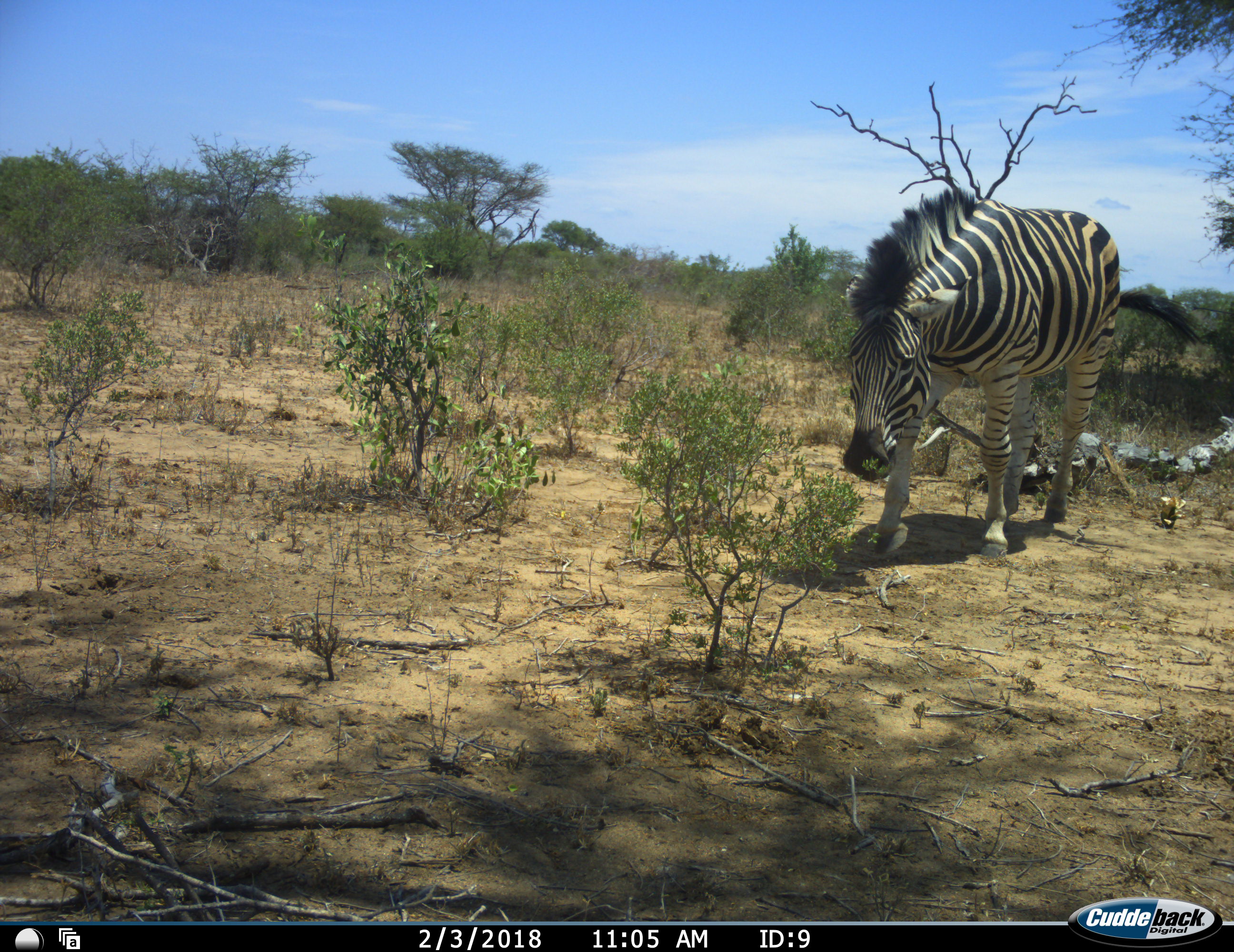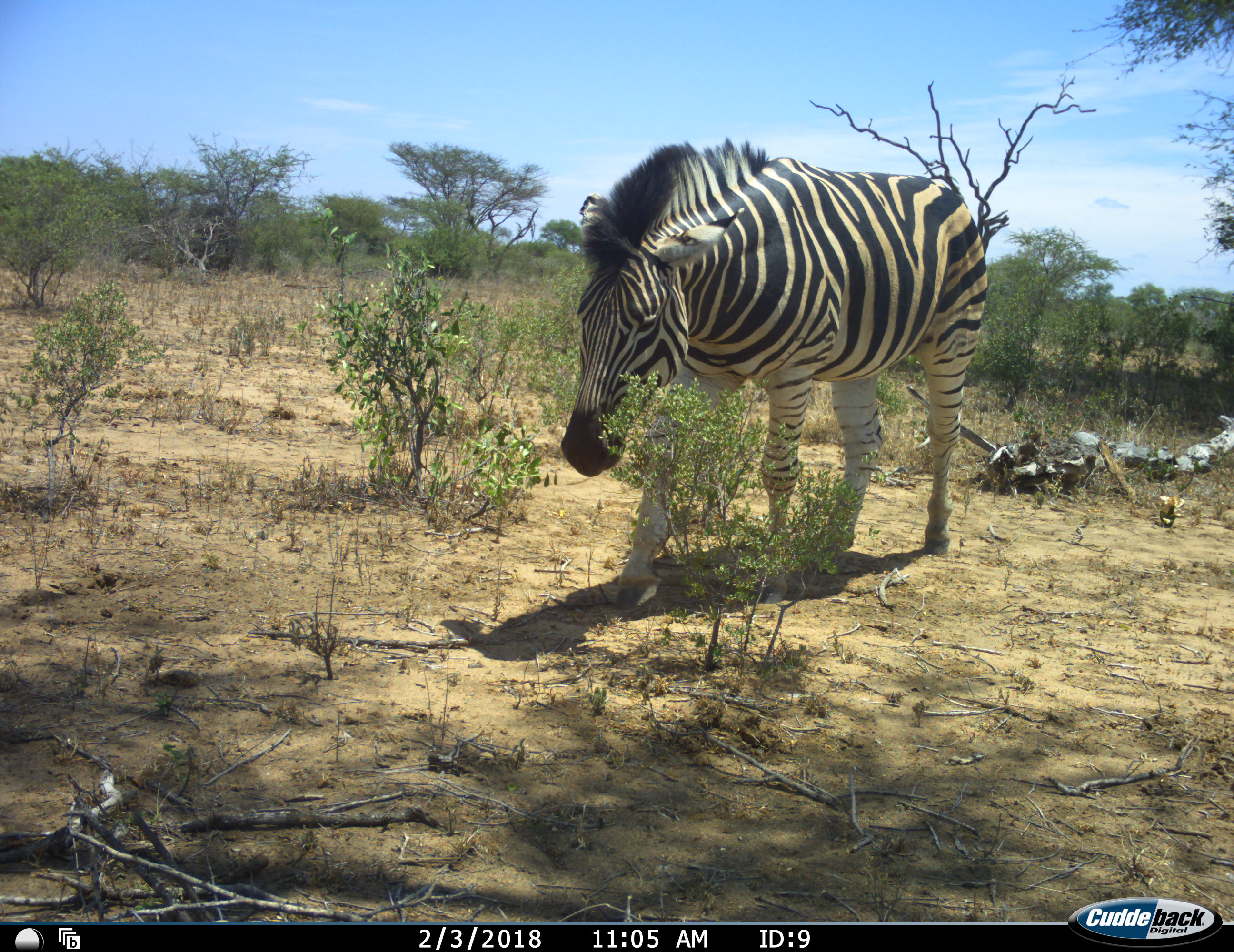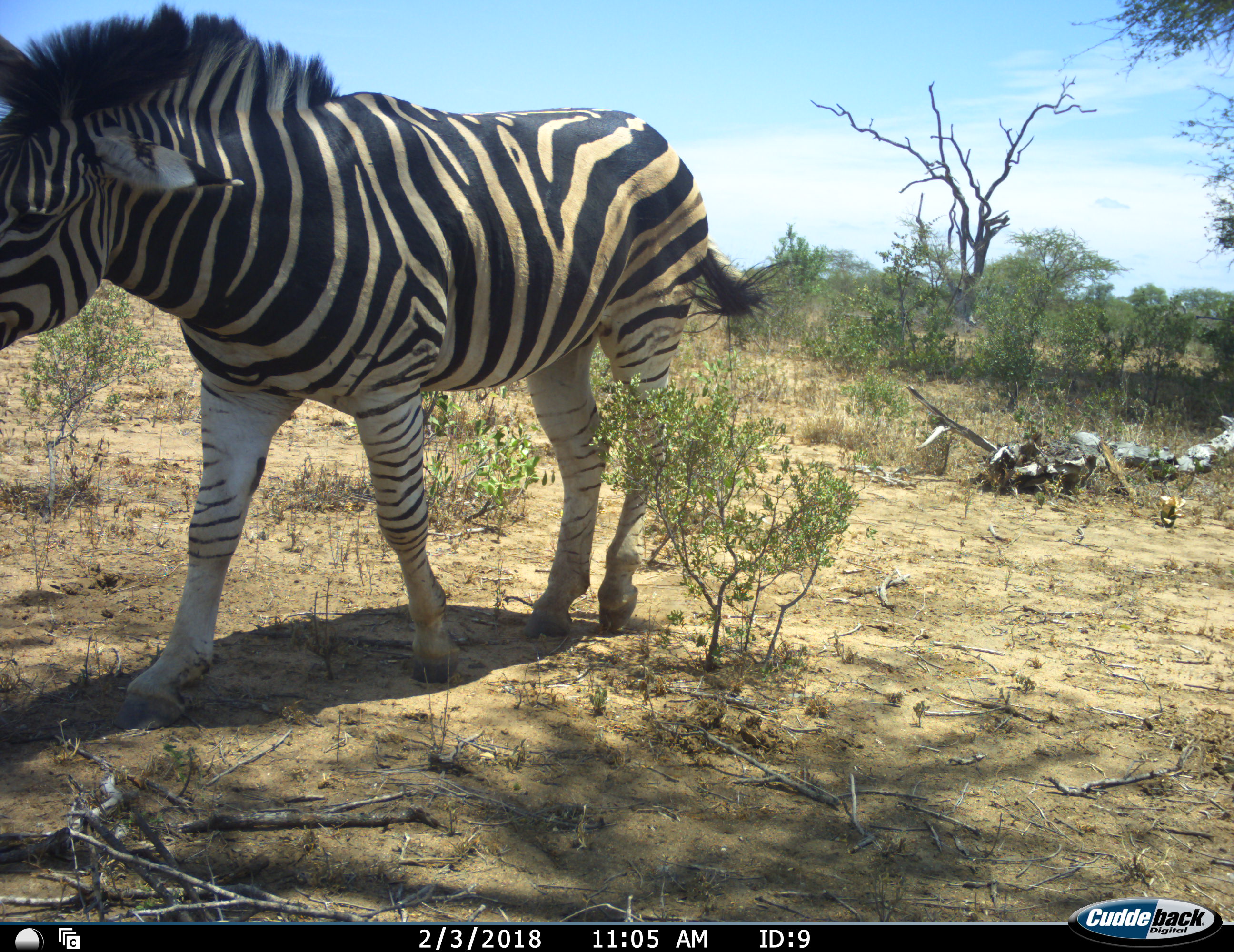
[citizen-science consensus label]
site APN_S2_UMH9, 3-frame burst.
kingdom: Animalia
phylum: Chordata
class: Mammalia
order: Perissodactyla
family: Equidae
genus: Equus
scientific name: Equus quagga burchellii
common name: burchell's zebra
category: zebraburchells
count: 1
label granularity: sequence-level